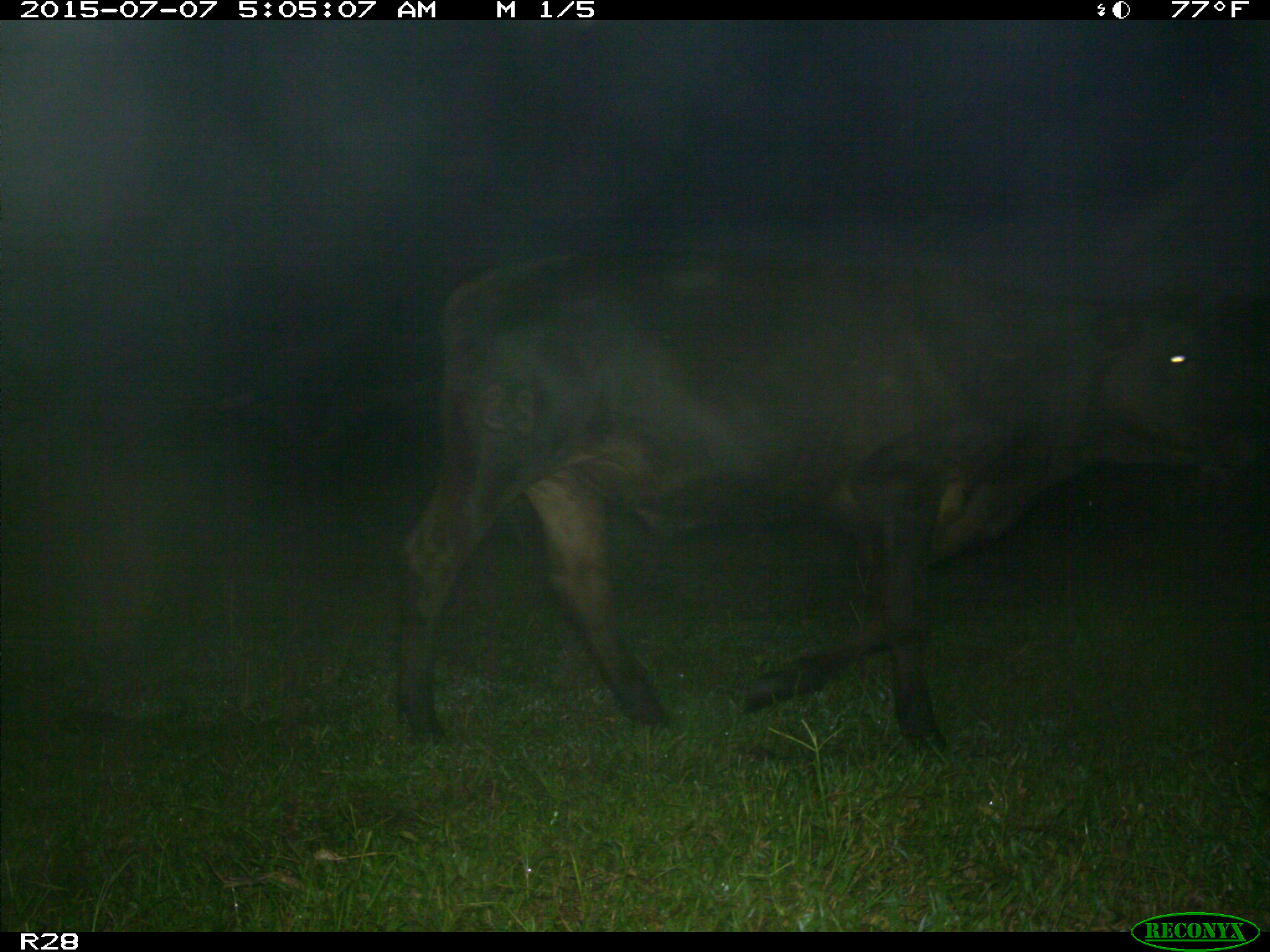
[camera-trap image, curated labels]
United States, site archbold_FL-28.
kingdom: Animalia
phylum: Chordata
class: Mammalia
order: Artiodactyla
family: Bovidae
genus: Bos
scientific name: Bos taurus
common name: domestic cow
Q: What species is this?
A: Bos taurus (domestic cow).